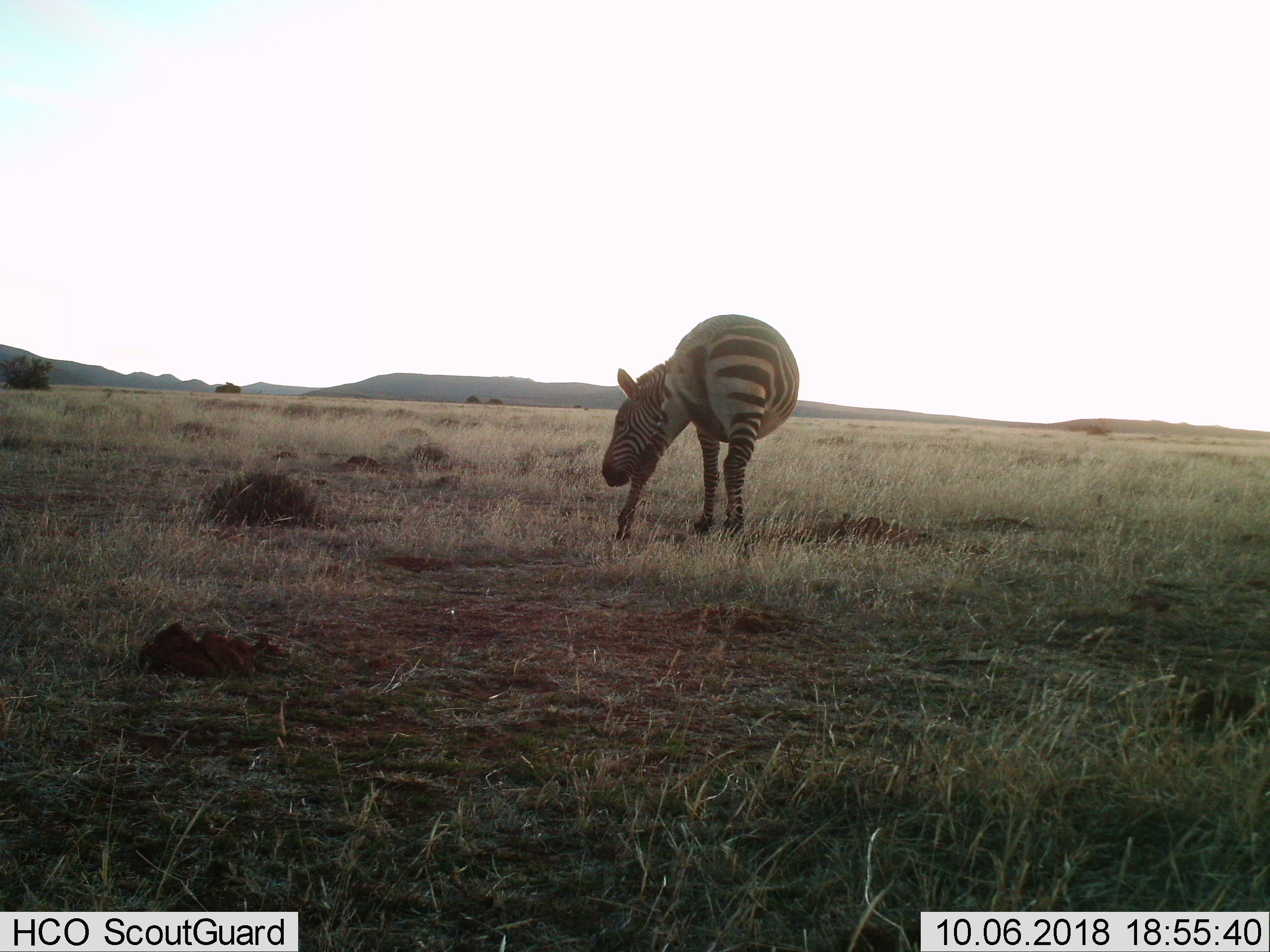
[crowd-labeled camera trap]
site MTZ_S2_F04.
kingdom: Animalia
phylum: Chordata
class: Mammalia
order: Perissodactyla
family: Equidae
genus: Equus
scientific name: Equus zebra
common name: mountain zebra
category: zebramountain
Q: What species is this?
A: Zebramountain (mountain zebra) (Equus zebra).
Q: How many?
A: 1.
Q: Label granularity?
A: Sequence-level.